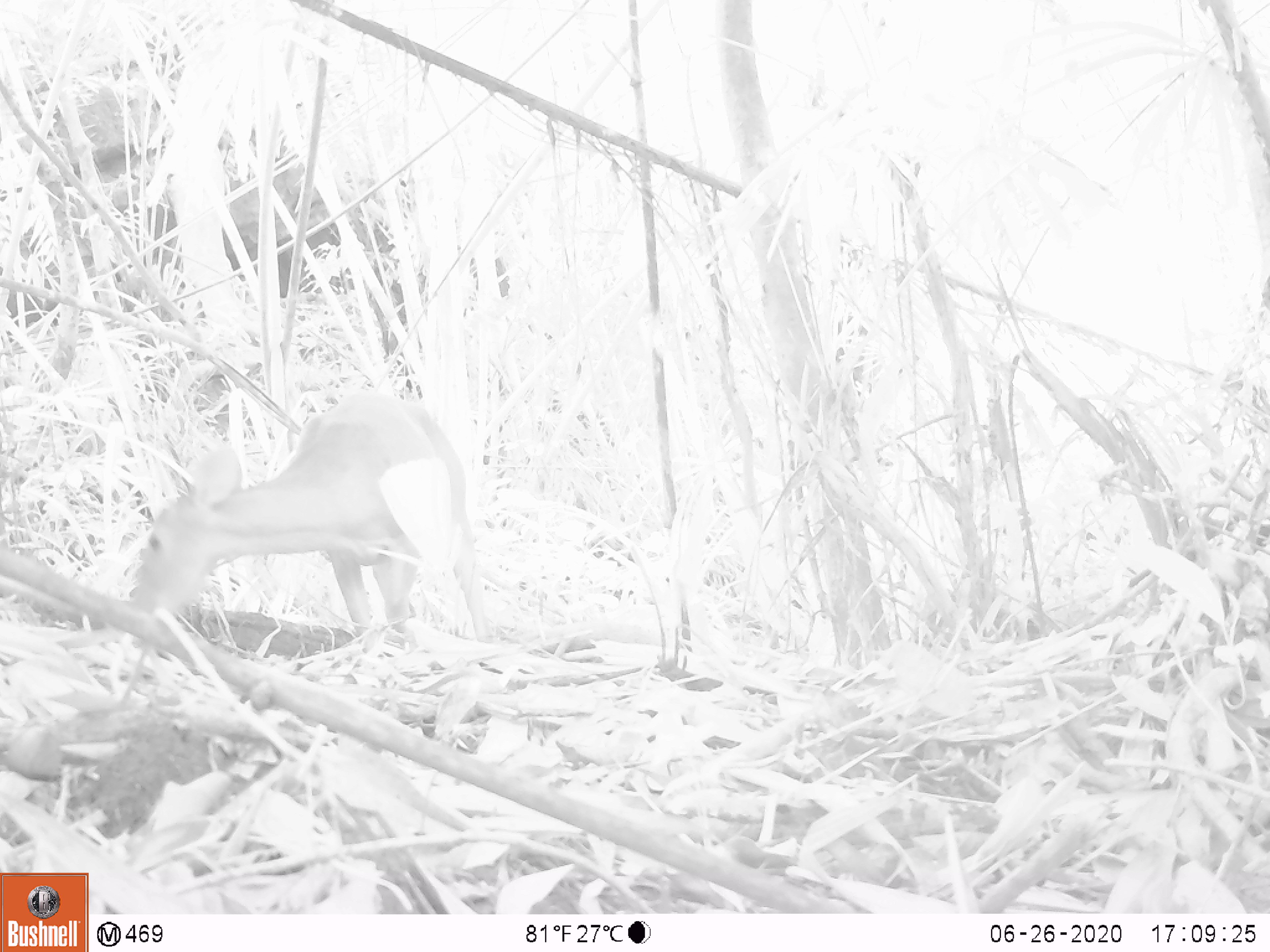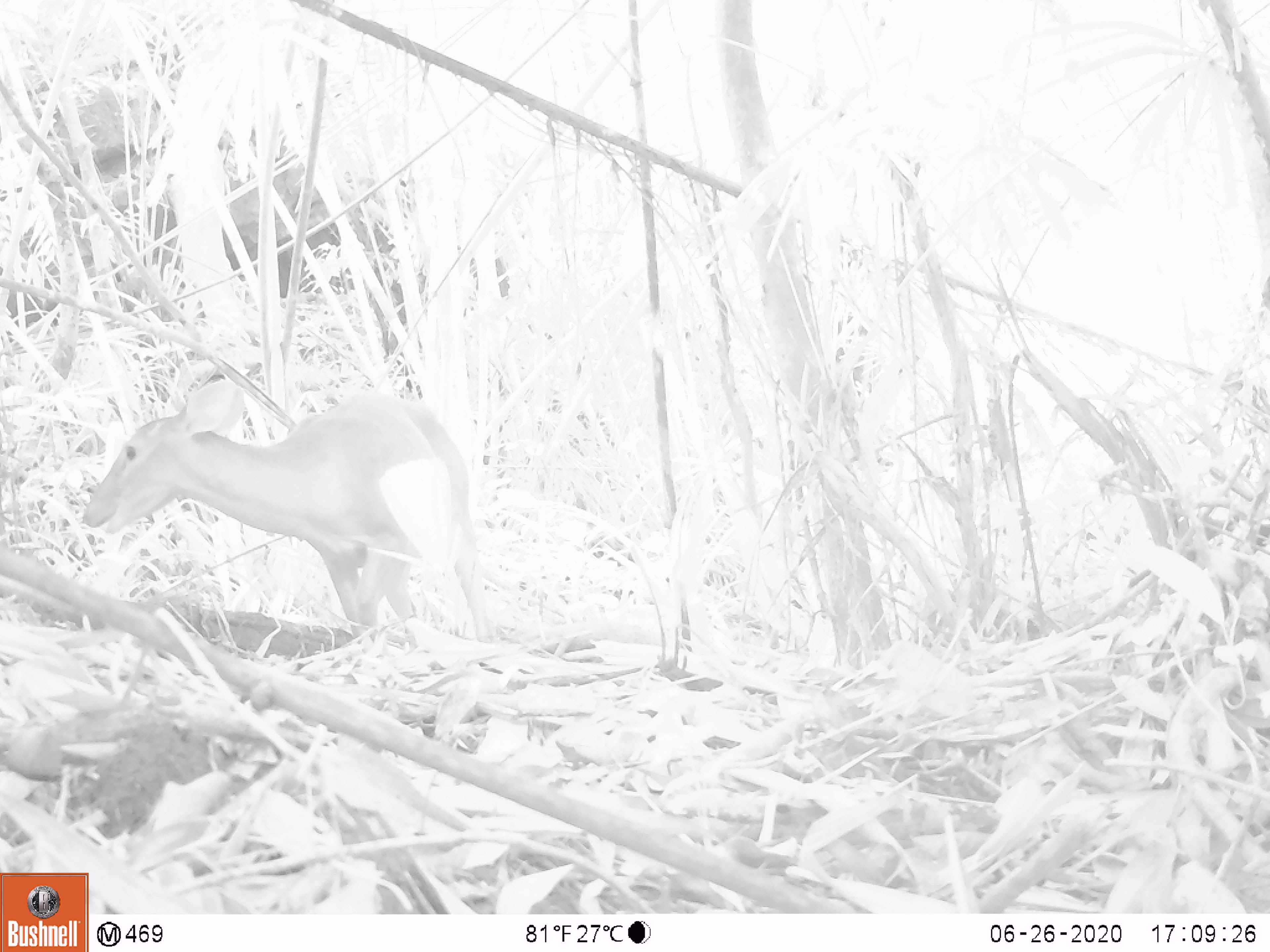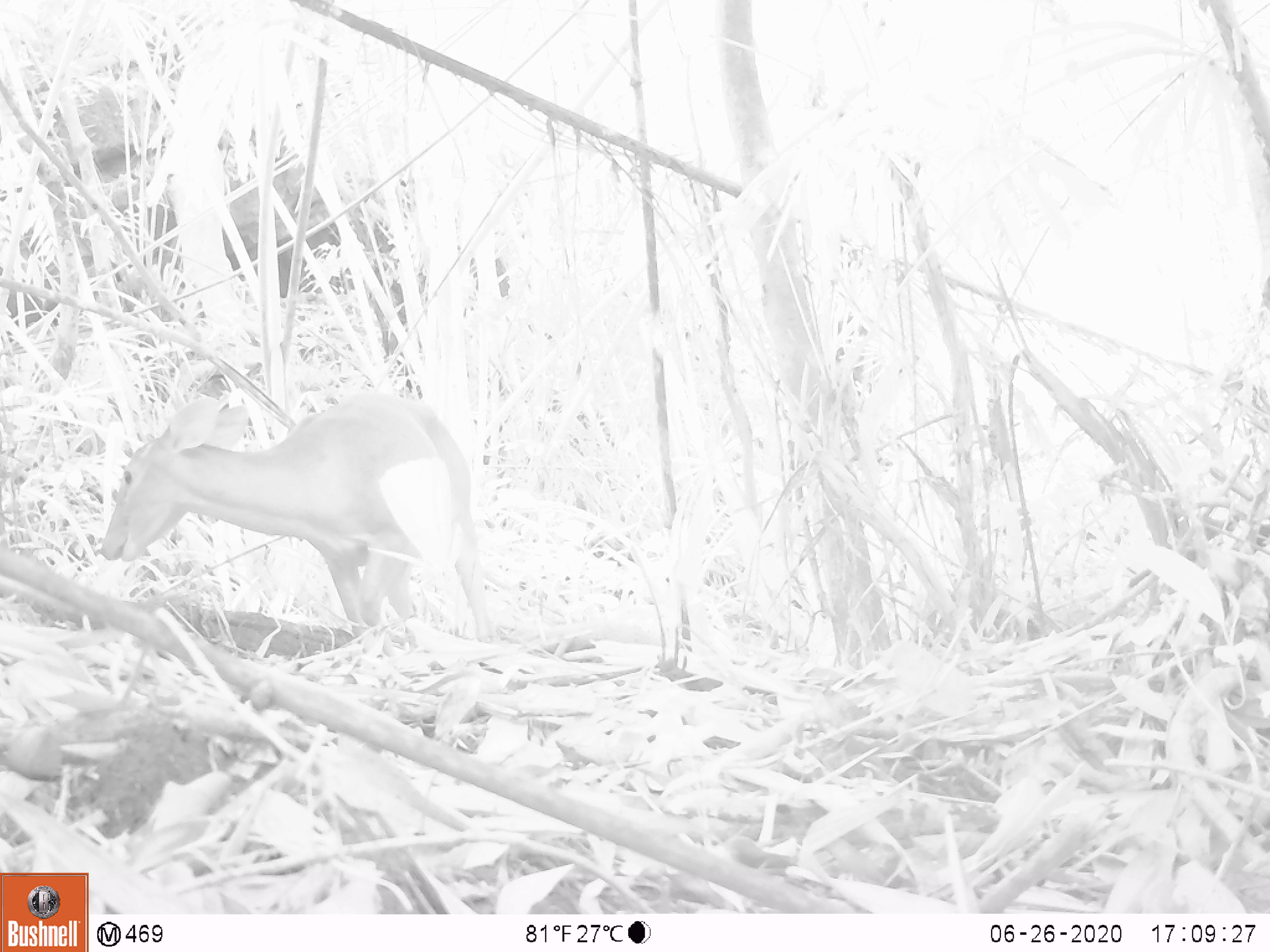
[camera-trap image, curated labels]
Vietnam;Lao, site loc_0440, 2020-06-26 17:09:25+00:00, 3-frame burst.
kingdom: Animalia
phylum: Chordata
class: Mammalia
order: Artiodactyla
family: Cervidae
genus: Muntiacus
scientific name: Muntiacus vuquangensis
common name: large-antlered muntjac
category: large antlered muntjac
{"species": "large antlered muntjac (large-antlered muntjac) (Muntiacus vuquangensis)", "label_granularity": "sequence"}